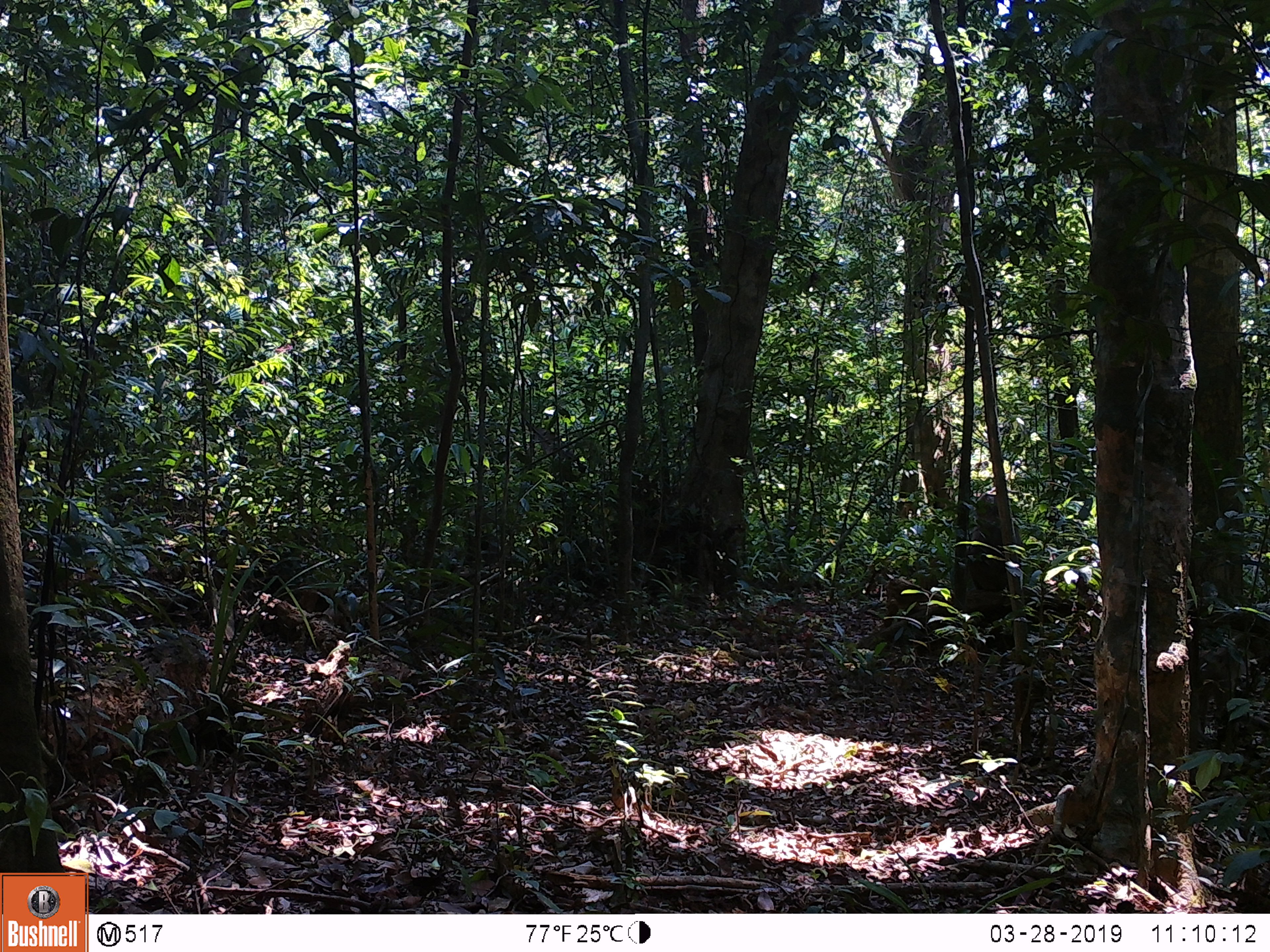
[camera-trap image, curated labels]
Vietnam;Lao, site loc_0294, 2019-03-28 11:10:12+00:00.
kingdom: Animalia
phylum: Chordata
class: Mammalia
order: Primates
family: Cercopithecidae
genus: Macaca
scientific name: Macaca nemestrina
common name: pig-tailed macaque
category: pig tailed macaque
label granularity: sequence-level